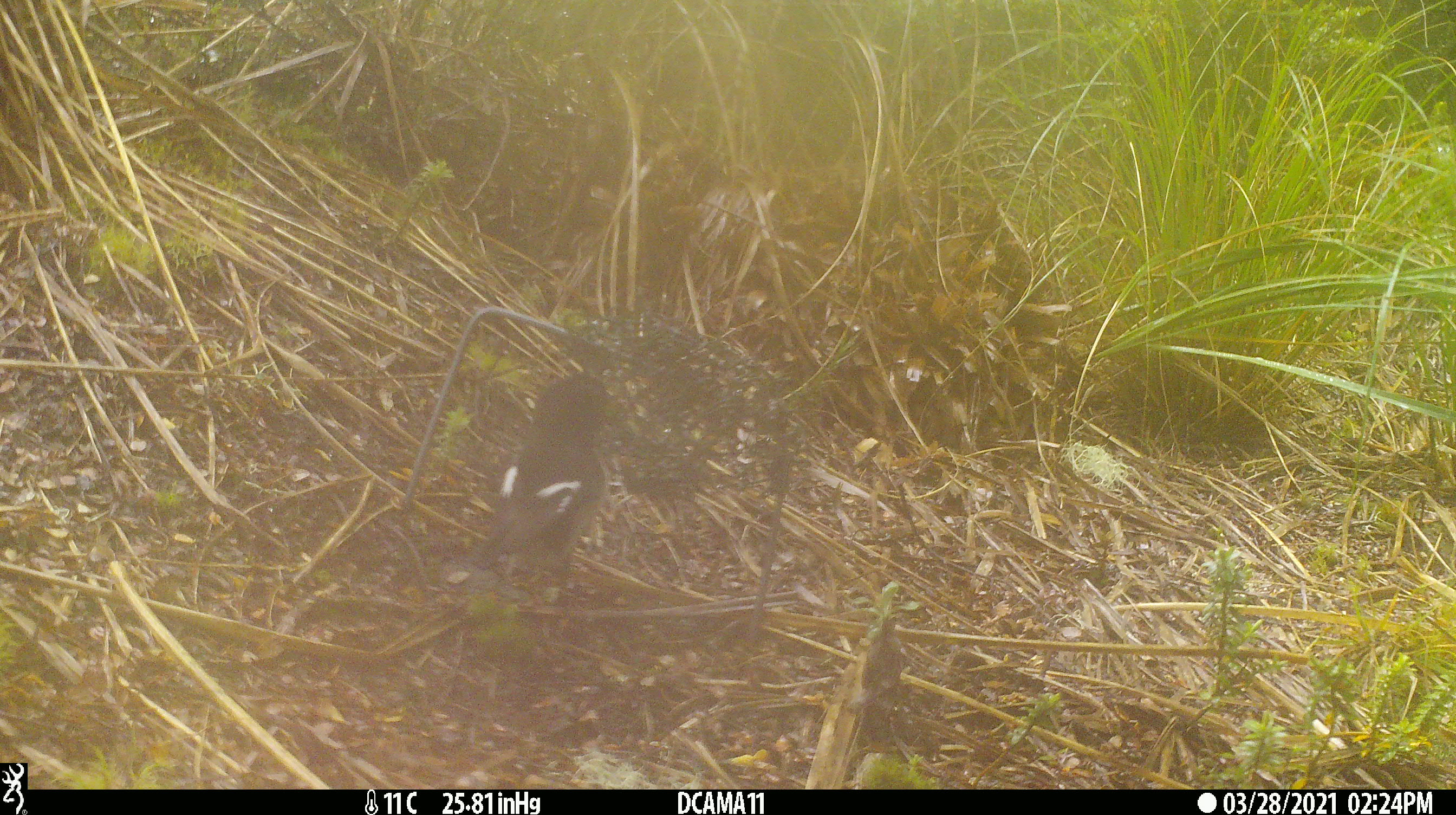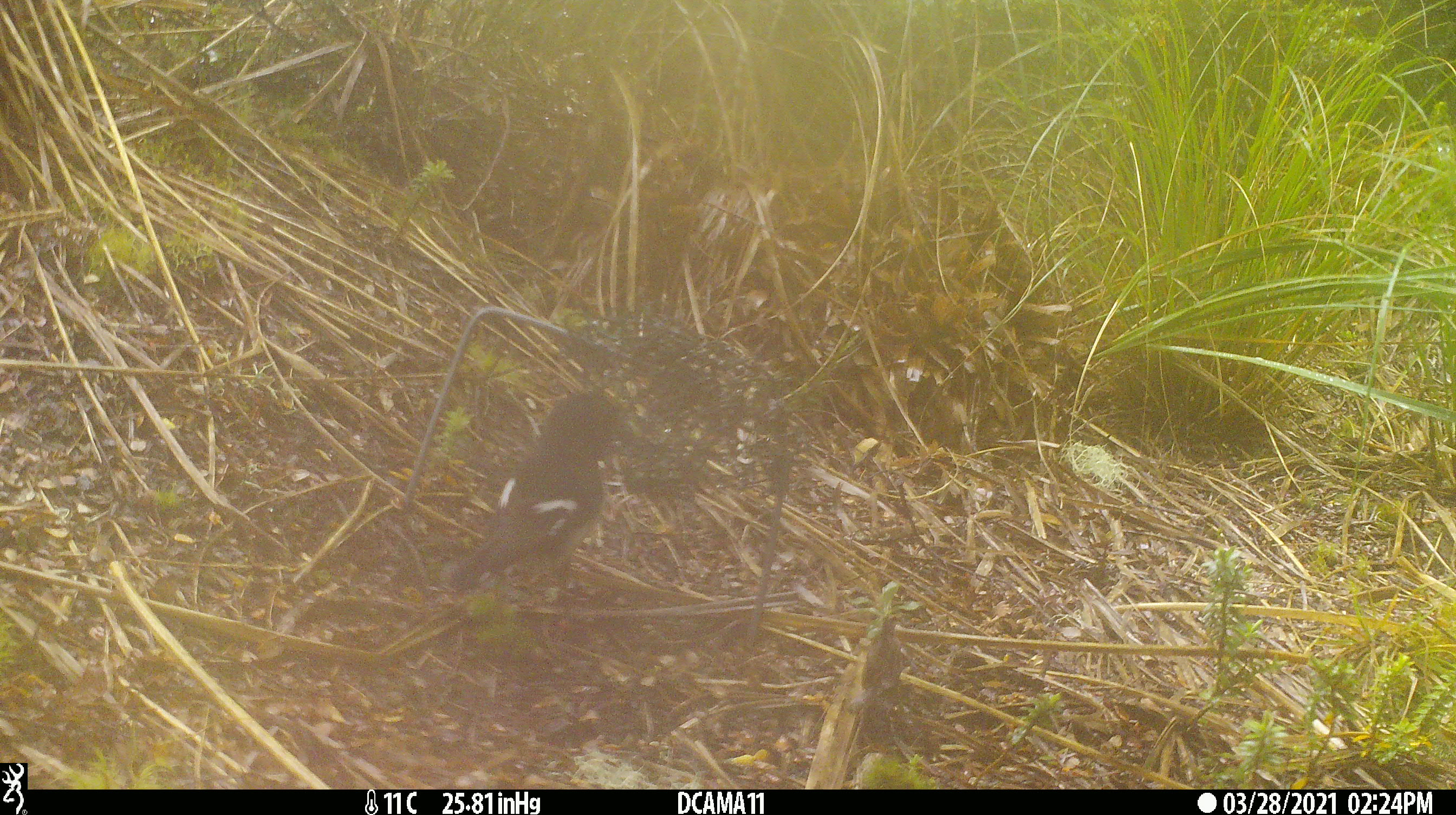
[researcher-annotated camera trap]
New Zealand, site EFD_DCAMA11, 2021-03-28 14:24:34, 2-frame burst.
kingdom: Animalia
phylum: Chordata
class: Aves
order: Passeriformes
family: Petroicidae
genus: Petroica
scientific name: Petroica macrocephala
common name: tomtit